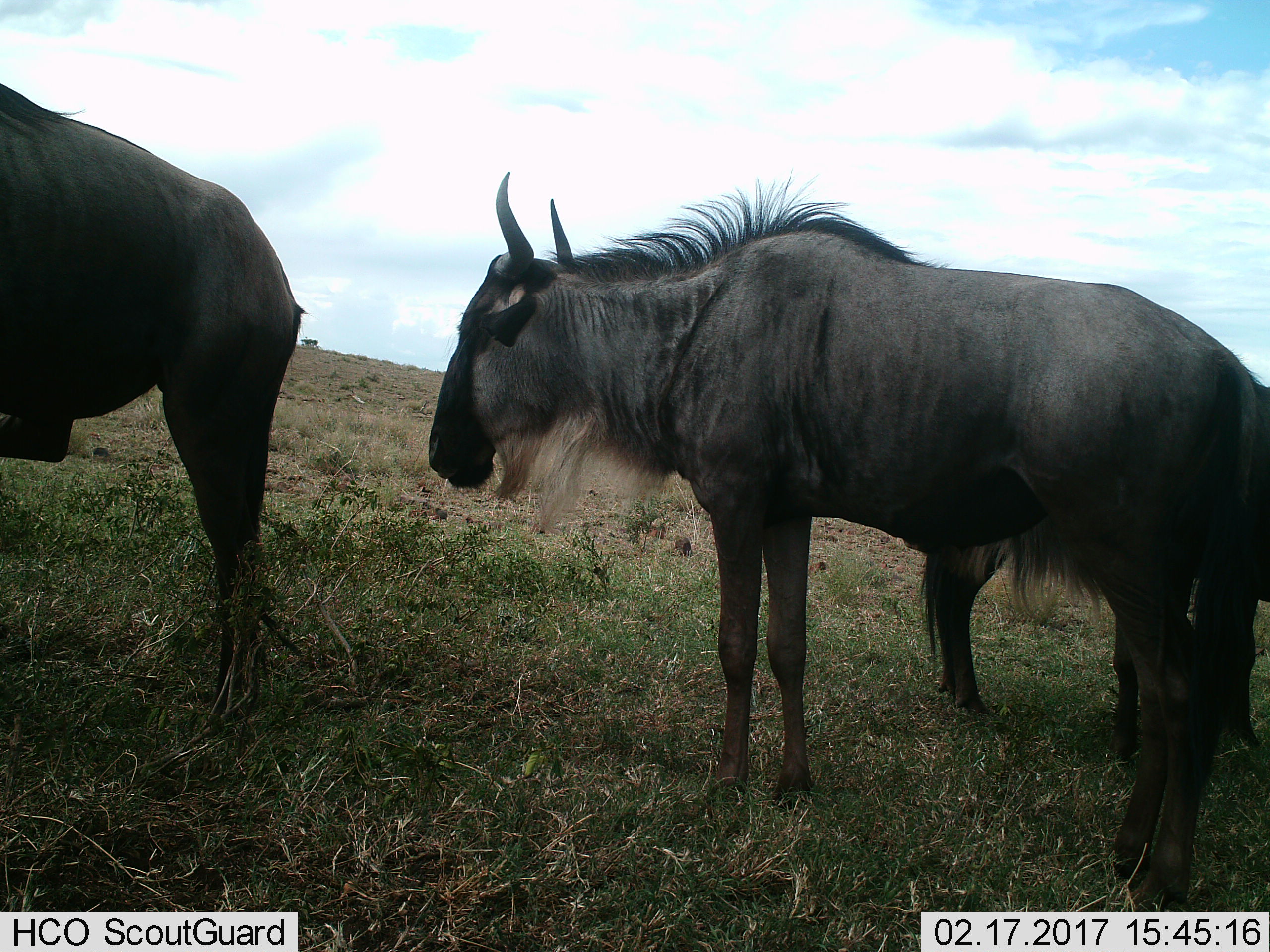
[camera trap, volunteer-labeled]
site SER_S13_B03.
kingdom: Animalia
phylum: Chordata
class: Mammalia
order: Artiodactyla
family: Bovidae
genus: Connochaetes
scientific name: Connochaetes taurinus taurinus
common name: blue wildebeest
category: wildebeestblue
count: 3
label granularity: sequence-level